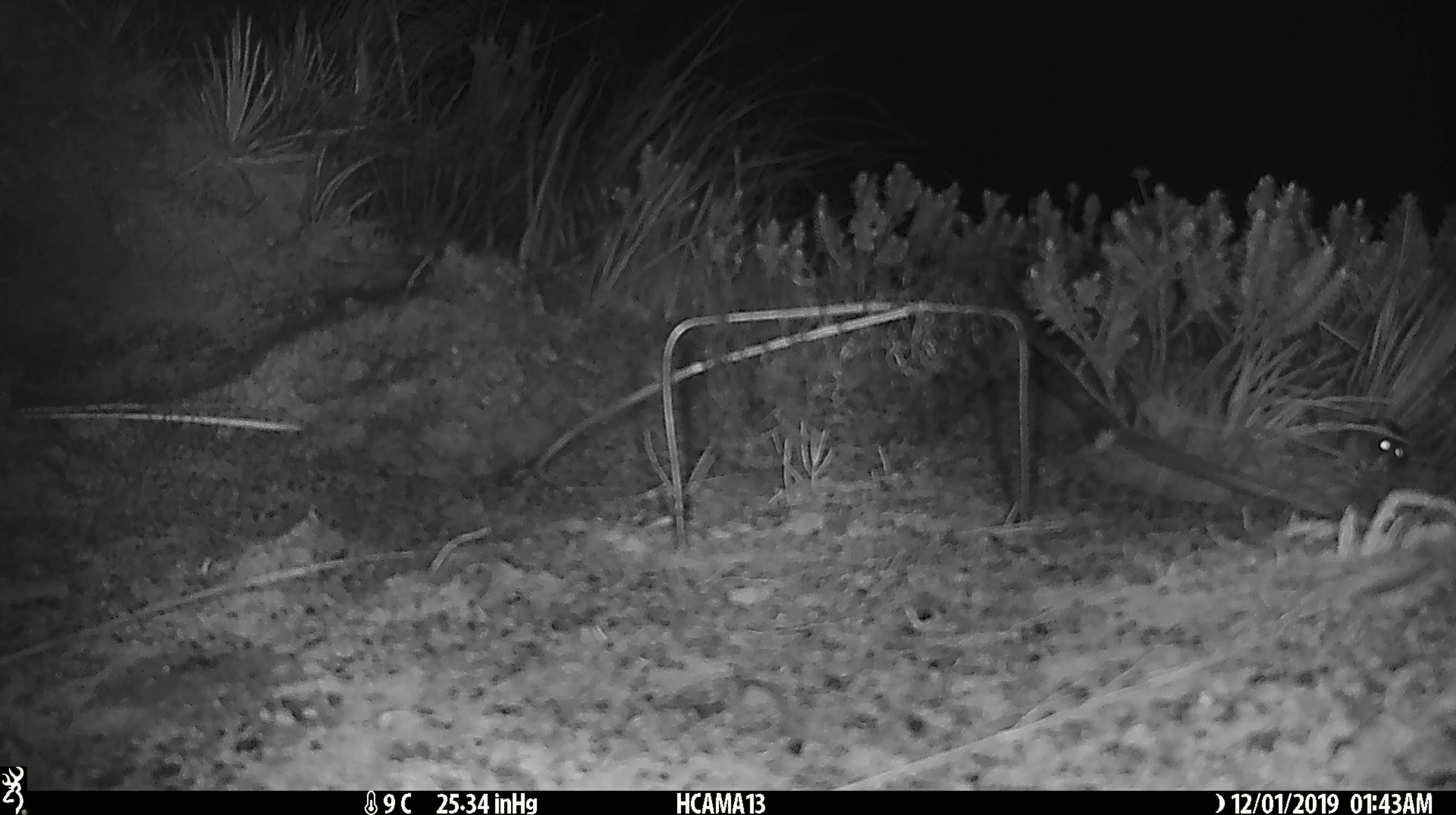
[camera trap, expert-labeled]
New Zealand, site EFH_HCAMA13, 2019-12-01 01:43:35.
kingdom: Animalia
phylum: Chordata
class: Mammalia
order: Rodentia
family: Muridae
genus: Mus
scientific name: Mus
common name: mouse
Mouse (Mus).